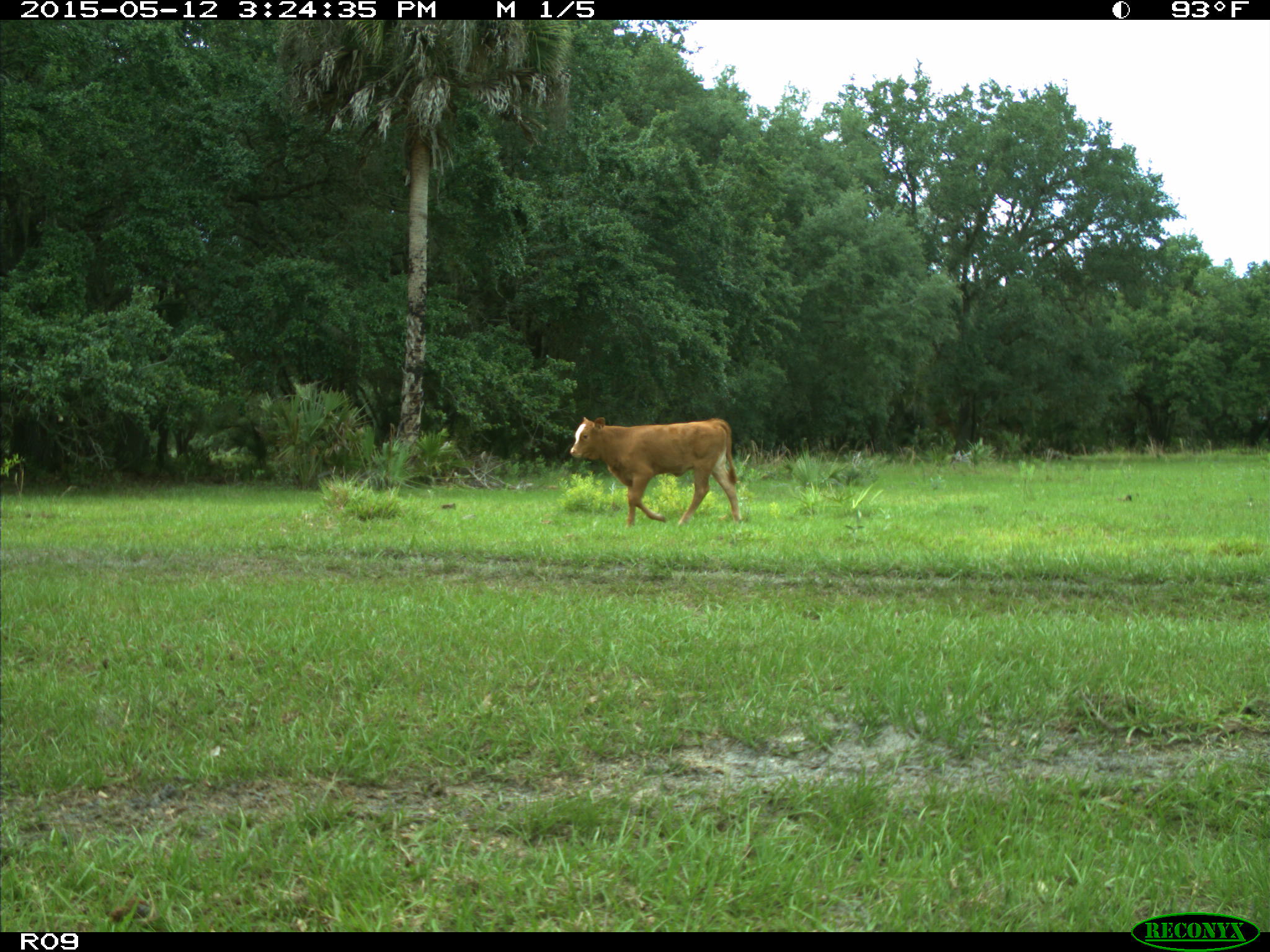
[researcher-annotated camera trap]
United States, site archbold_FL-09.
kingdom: Animalia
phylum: Chordata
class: Mammalia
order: Artiodactyla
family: Bovidae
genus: Bos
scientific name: Bos taurus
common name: domestic cow